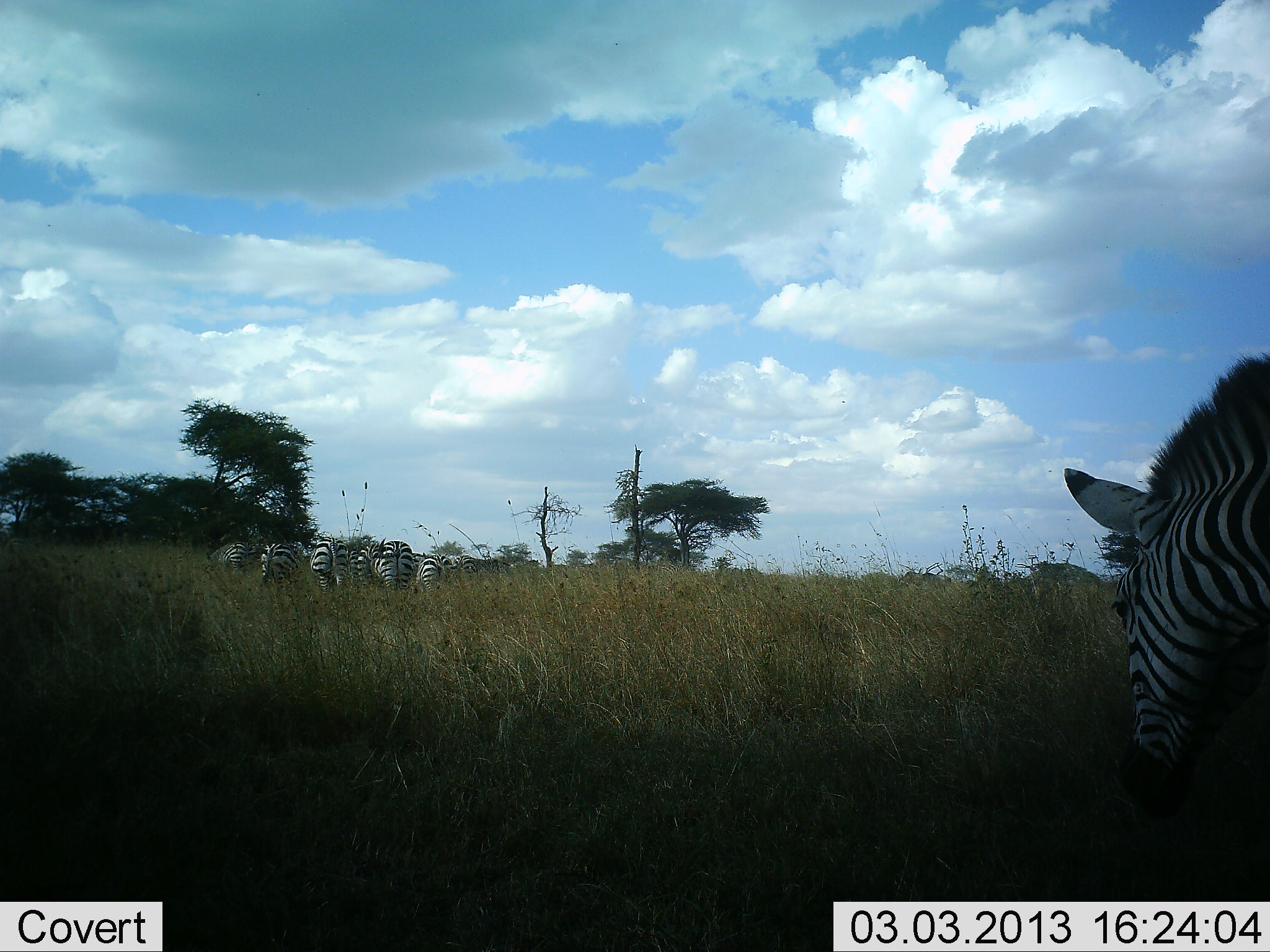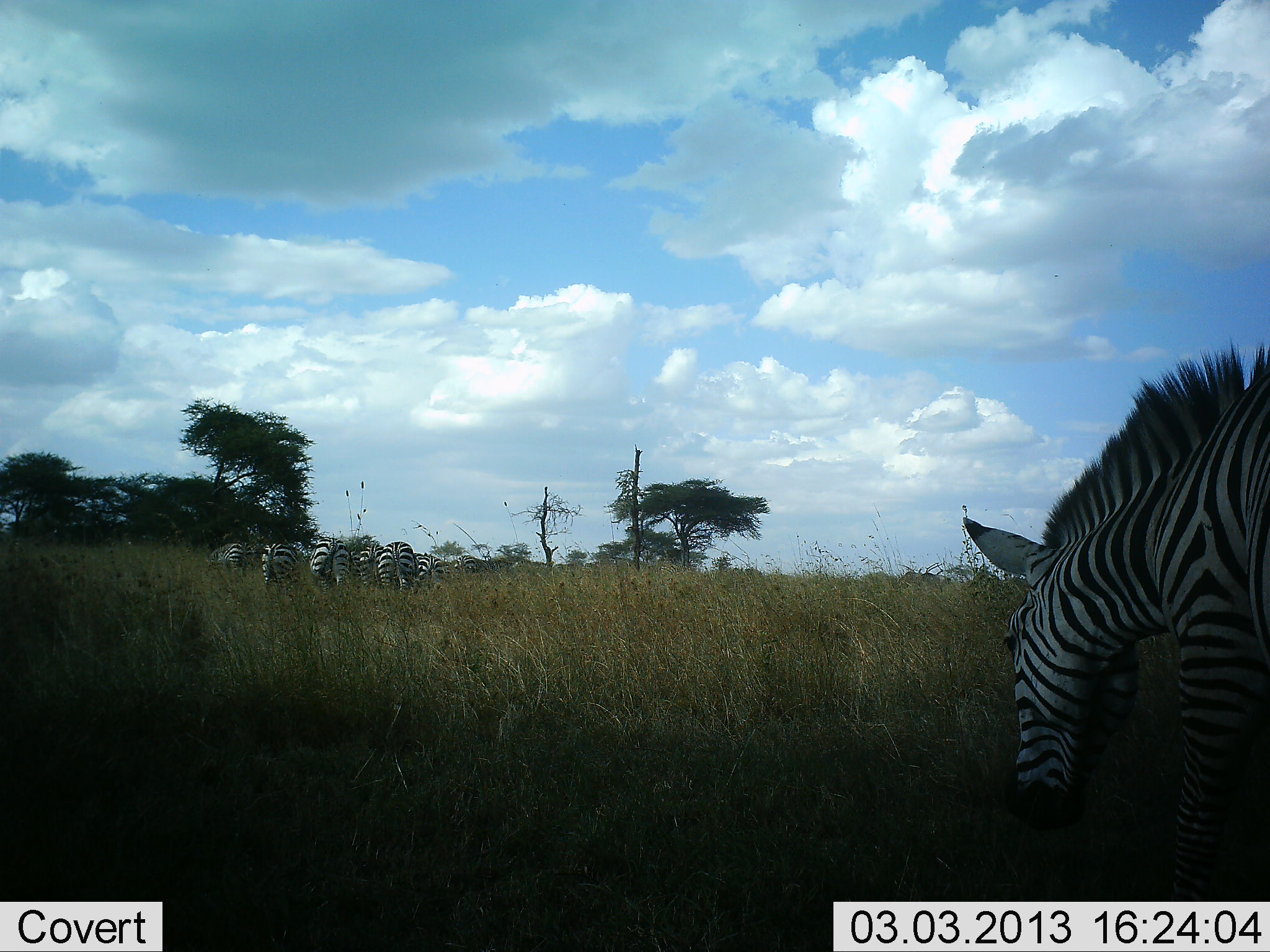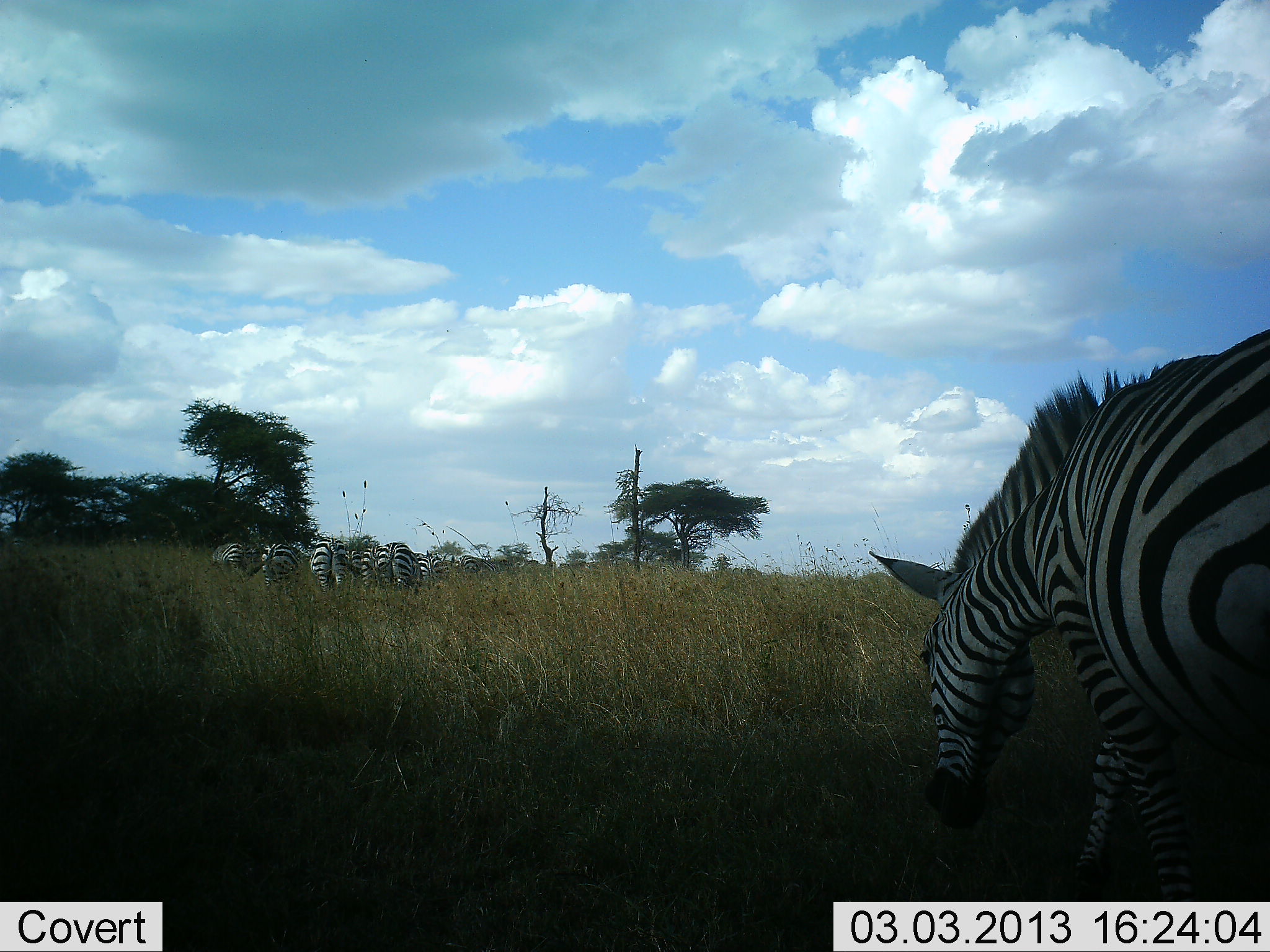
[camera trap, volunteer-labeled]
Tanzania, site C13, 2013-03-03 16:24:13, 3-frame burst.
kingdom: Animalia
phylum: Chordata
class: Mammalia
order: Perissodactyla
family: Equidae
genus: Equus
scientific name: Equus quagga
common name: plains zebra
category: zebra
Zebra (plains zebra) (Equus quagga), count 7. Behavior (volunteer vote fractions): standing 52%, resting 0%, moving 44%, interacting 4%. Young present (vote fraction): 0%. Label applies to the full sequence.